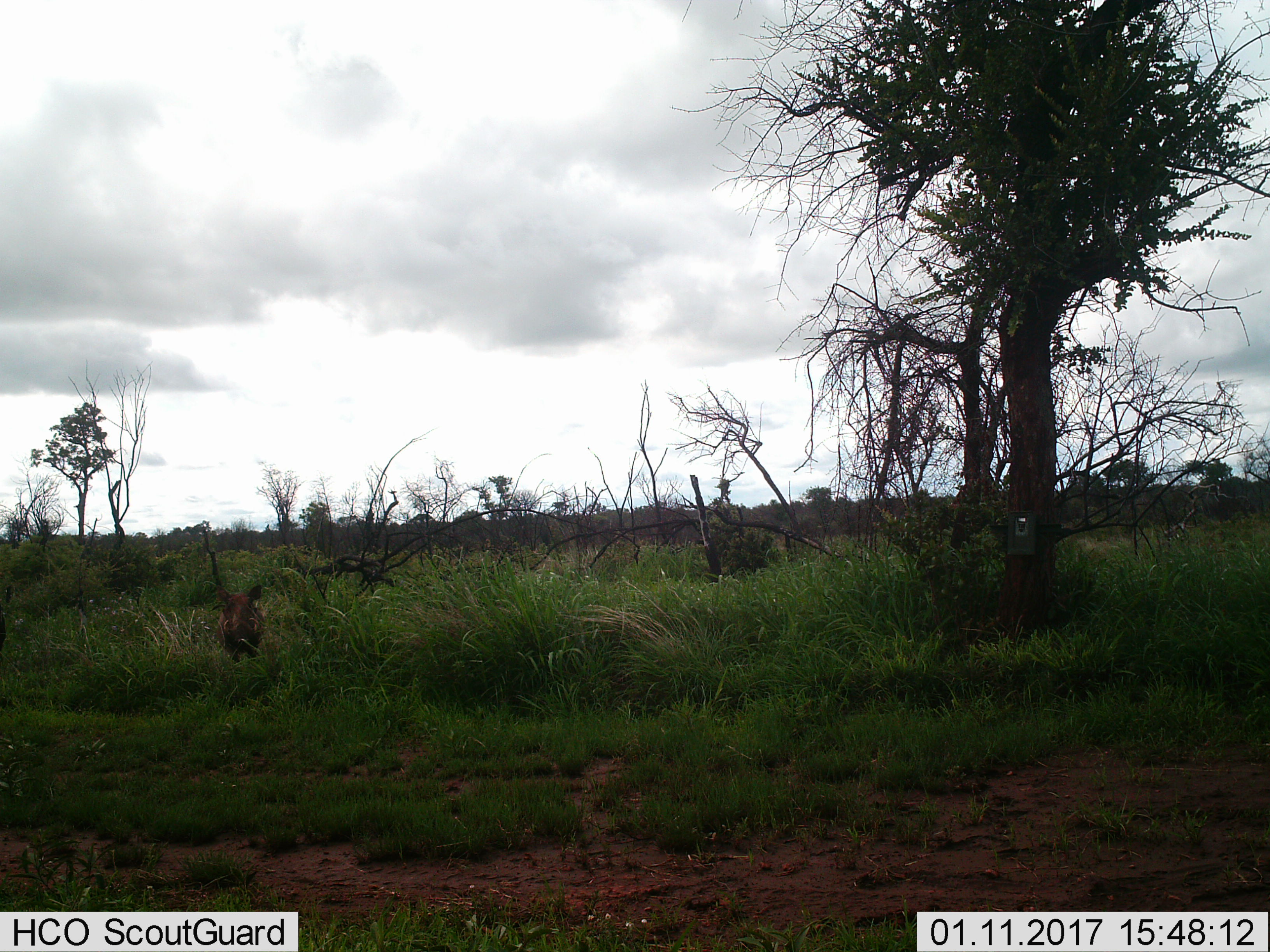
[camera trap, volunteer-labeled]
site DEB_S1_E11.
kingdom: Animalia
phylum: Chordata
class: Mammalia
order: Artiodactyla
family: Suidae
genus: Phacochoerus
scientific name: Phacochoerus africanus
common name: warthog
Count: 1.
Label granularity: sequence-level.